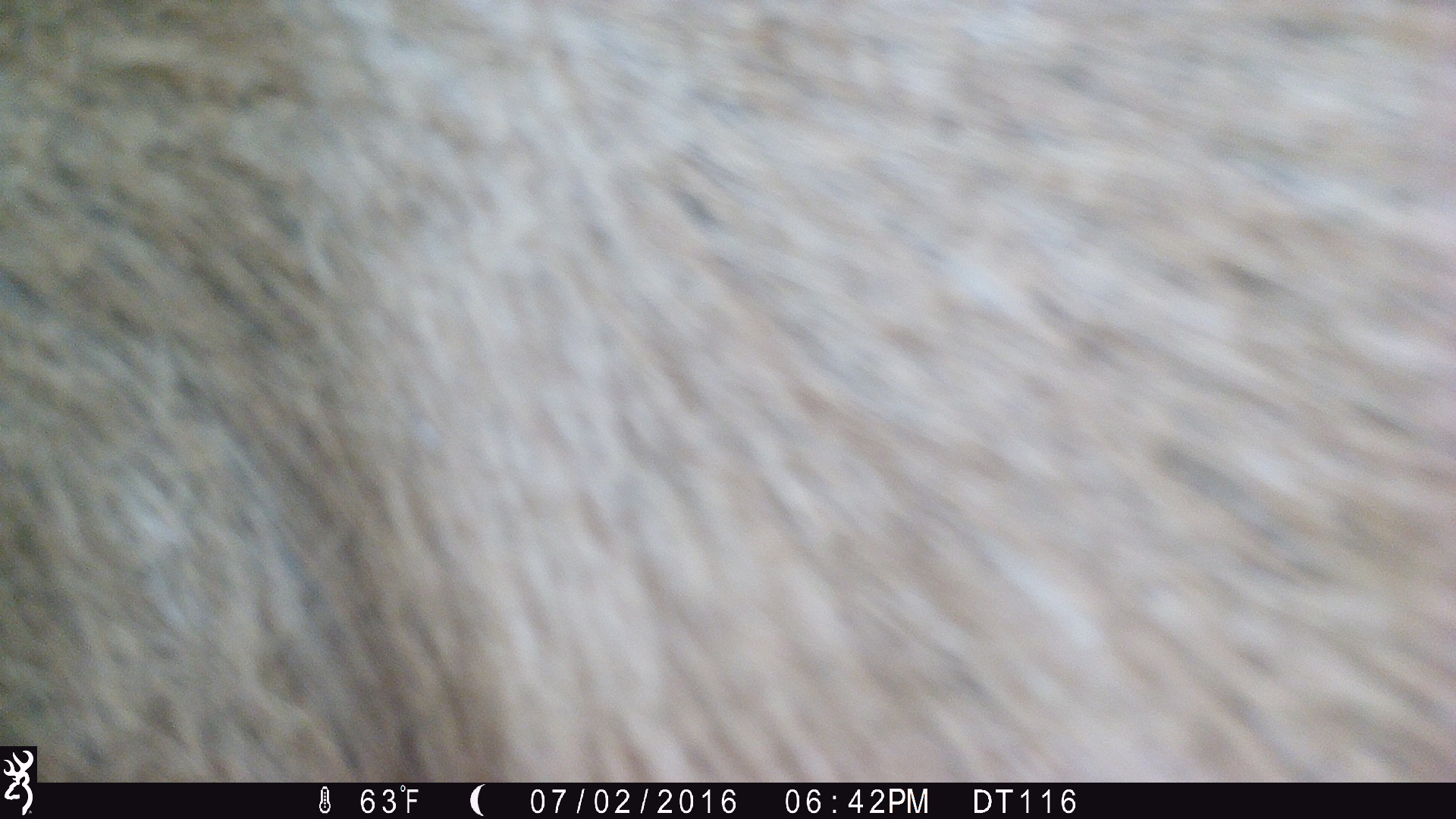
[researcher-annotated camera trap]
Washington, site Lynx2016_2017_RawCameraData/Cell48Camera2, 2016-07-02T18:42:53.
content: unidentified animal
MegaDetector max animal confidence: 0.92